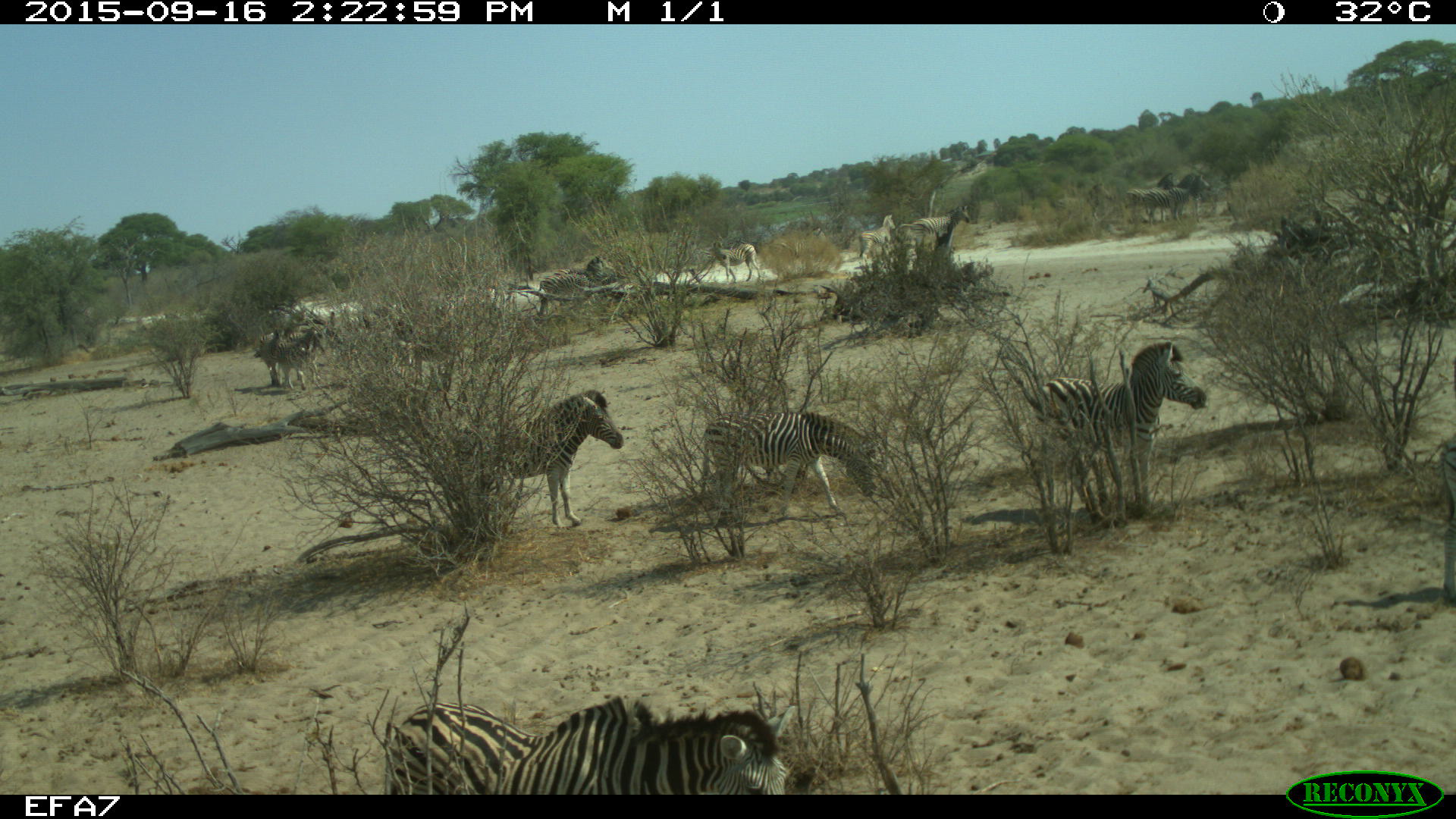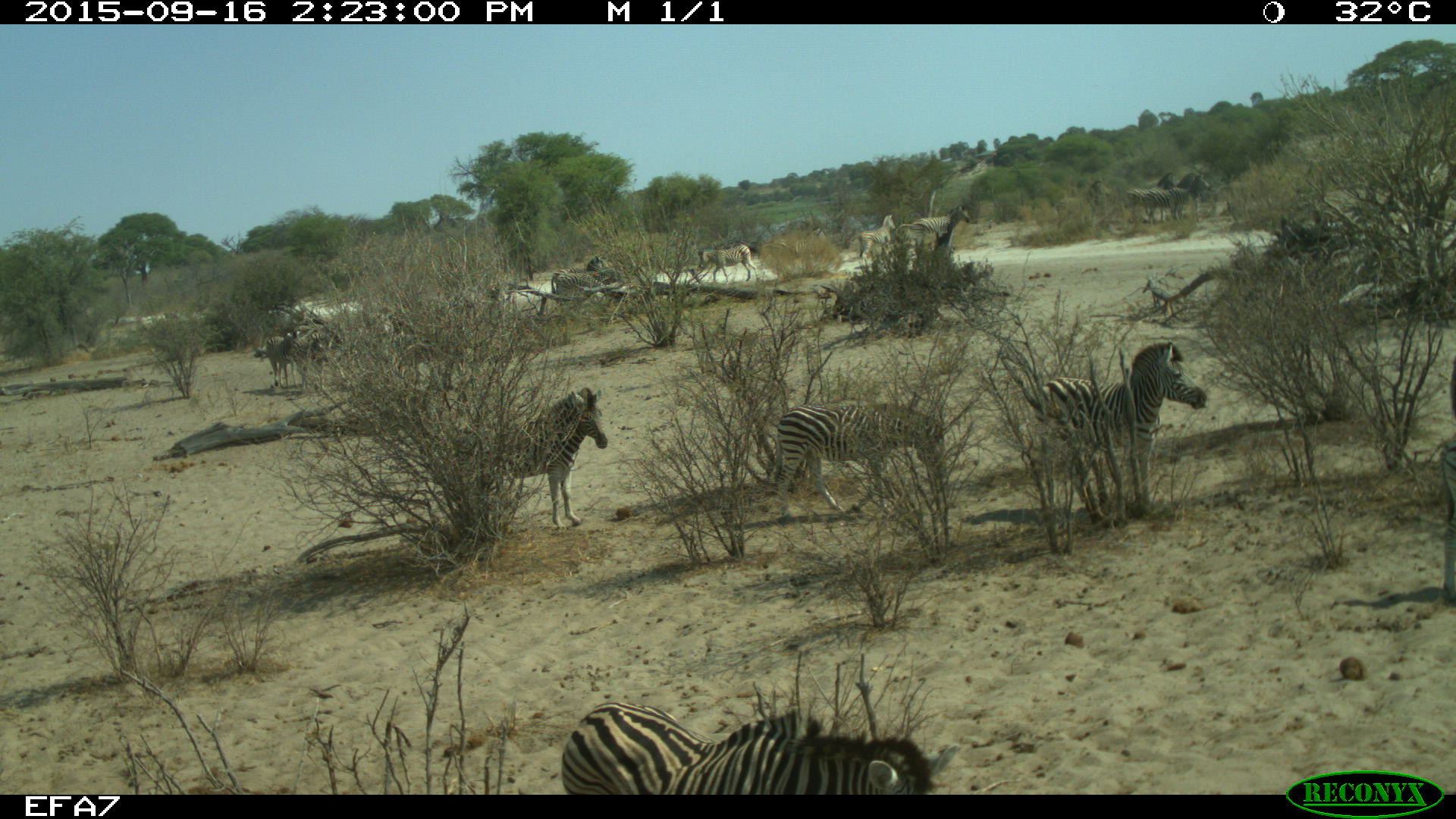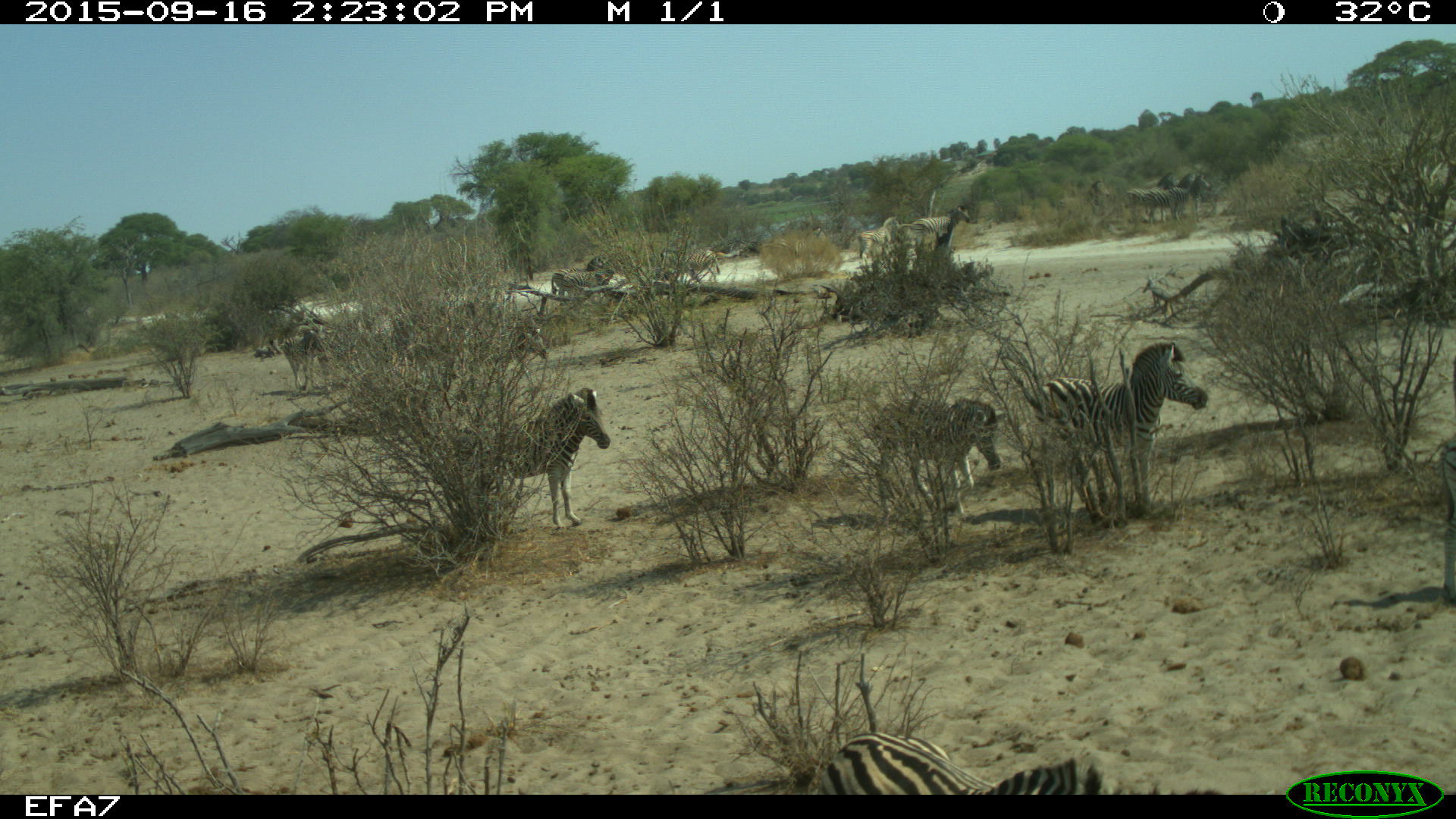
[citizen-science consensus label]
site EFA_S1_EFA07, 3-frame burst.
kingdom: Animalia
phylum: Chordata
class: Mammalia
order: Perissodactyla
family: Equidae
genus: Equus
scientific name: Equus quagga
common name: plains zebra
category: zebraplains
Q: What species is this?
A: Zebraplains (plains zebra) (Equus quagga).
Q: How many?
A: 9.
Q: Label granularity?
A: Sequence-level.